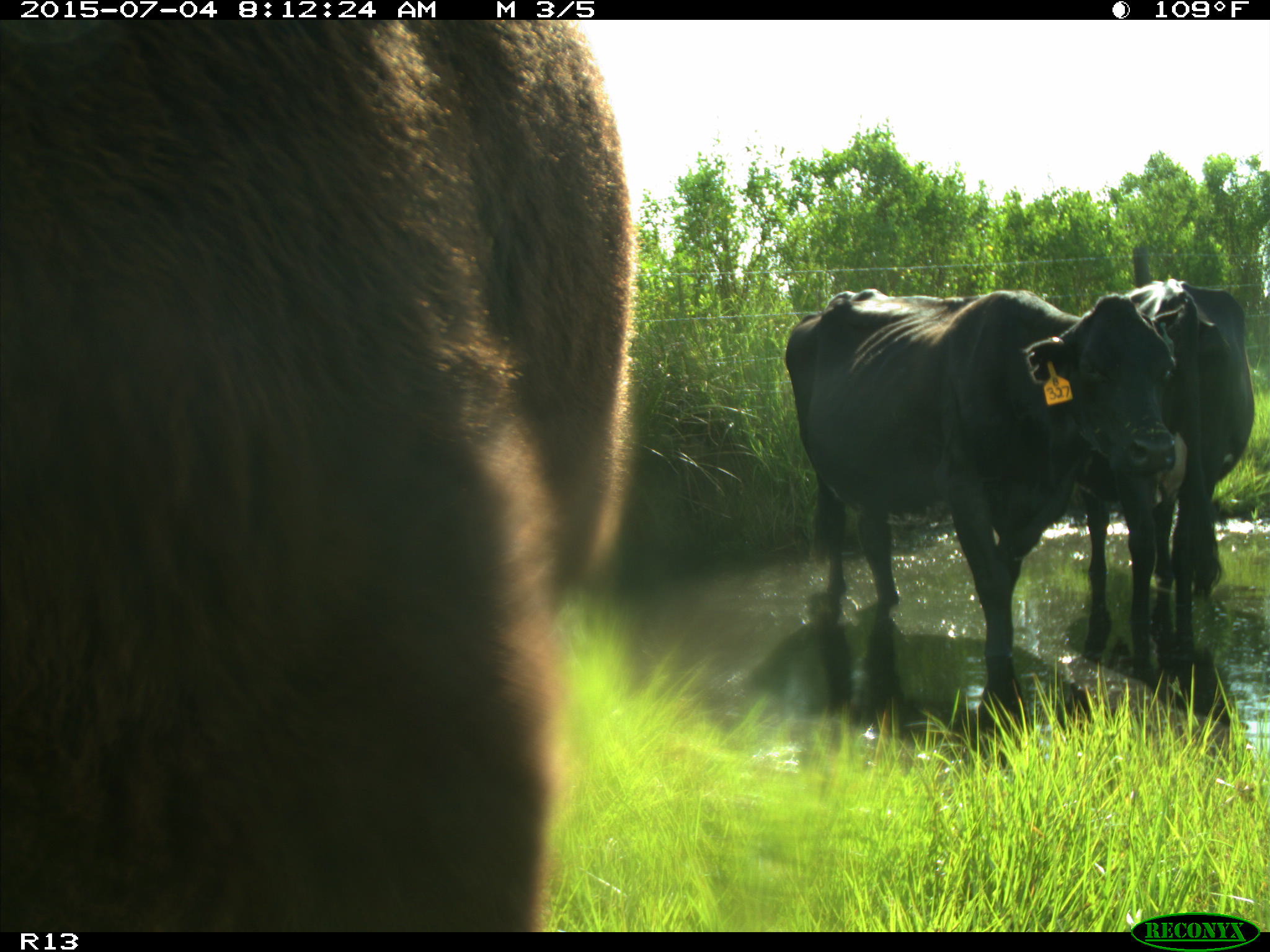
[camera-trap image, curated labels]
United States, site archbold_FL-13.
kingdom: Animalia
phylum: Chordata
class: Mammalia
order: Artiodactyla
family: Bovidae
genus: Bos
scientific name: Bos taurus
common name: domestic cow